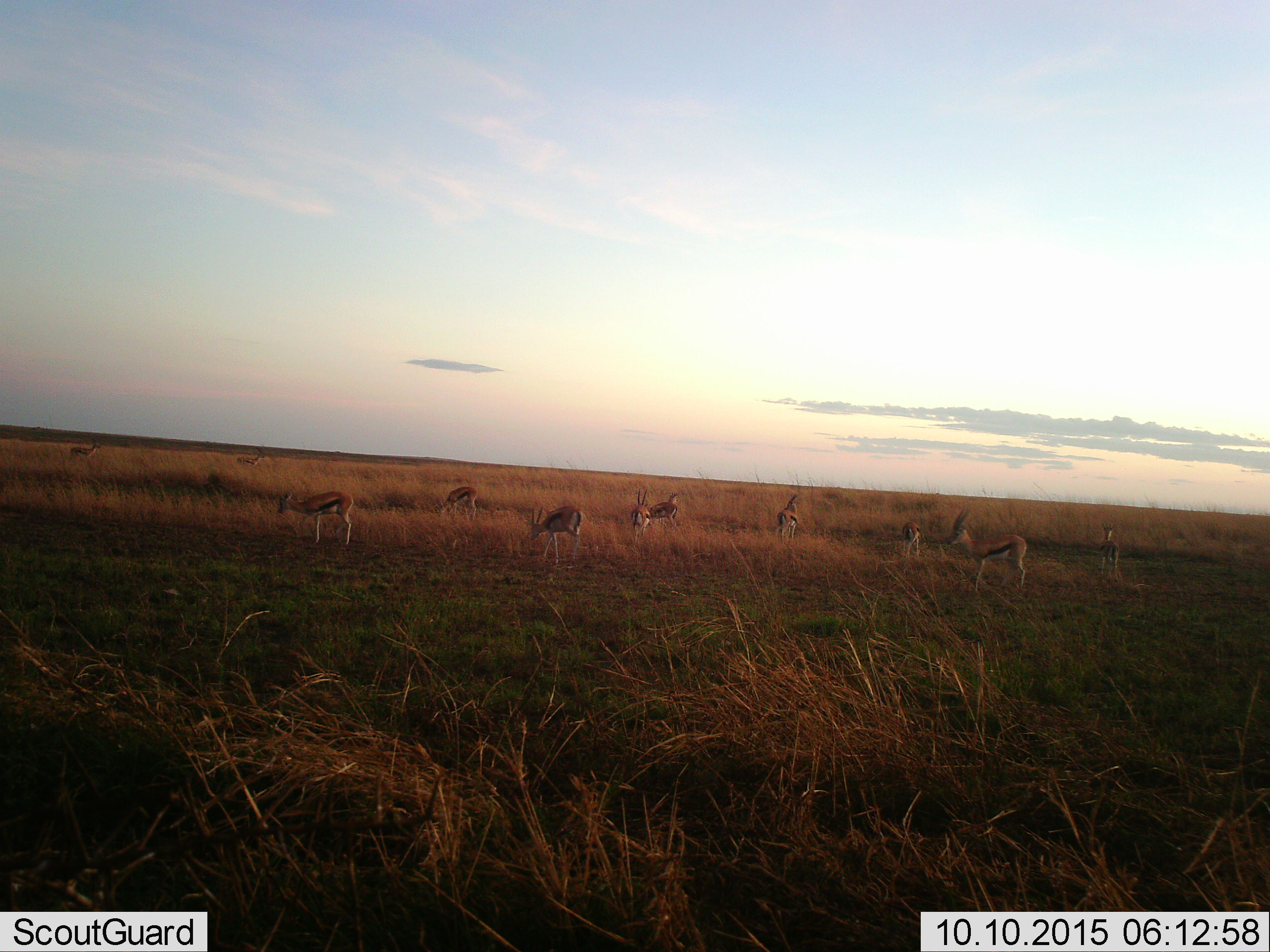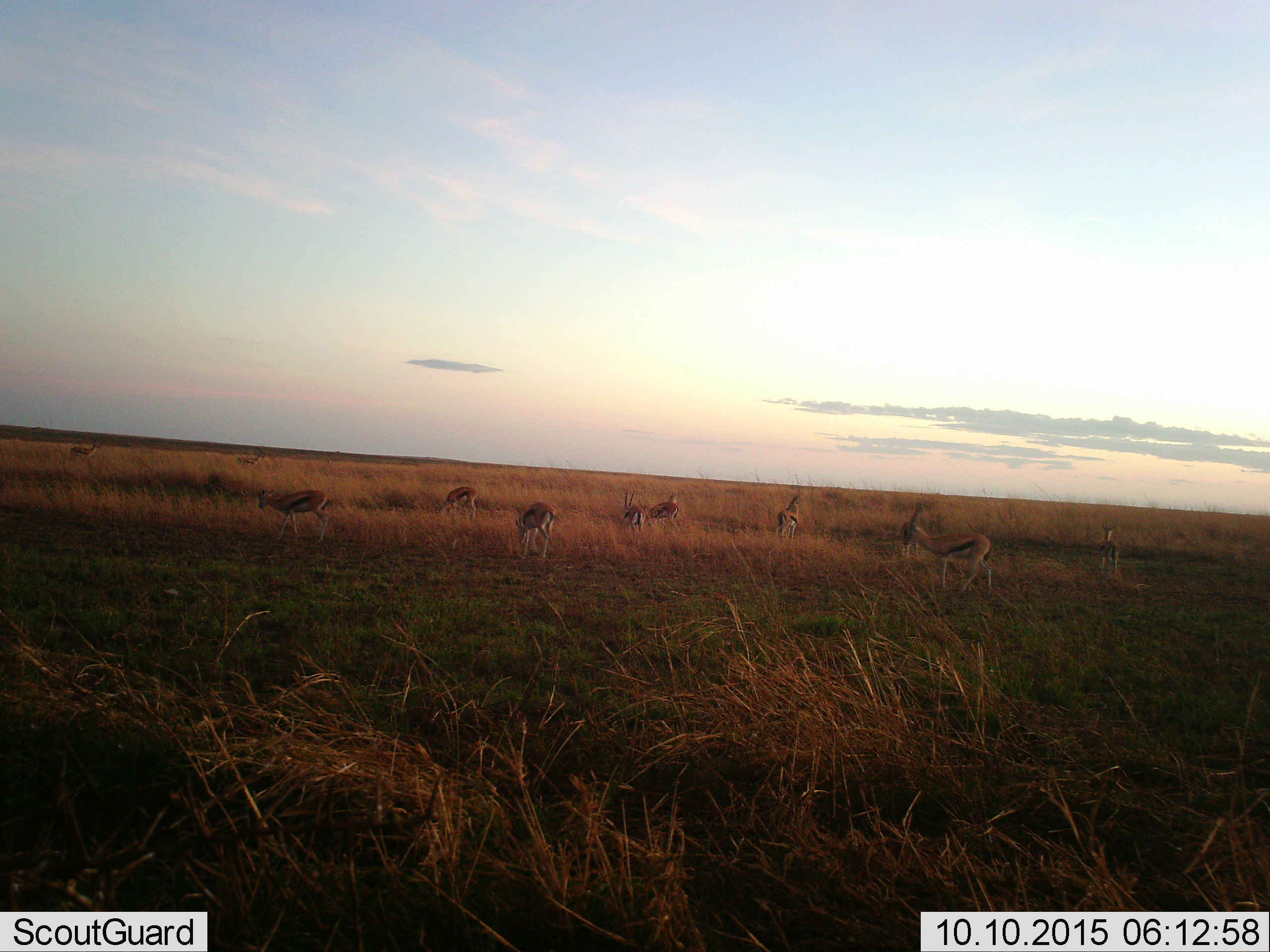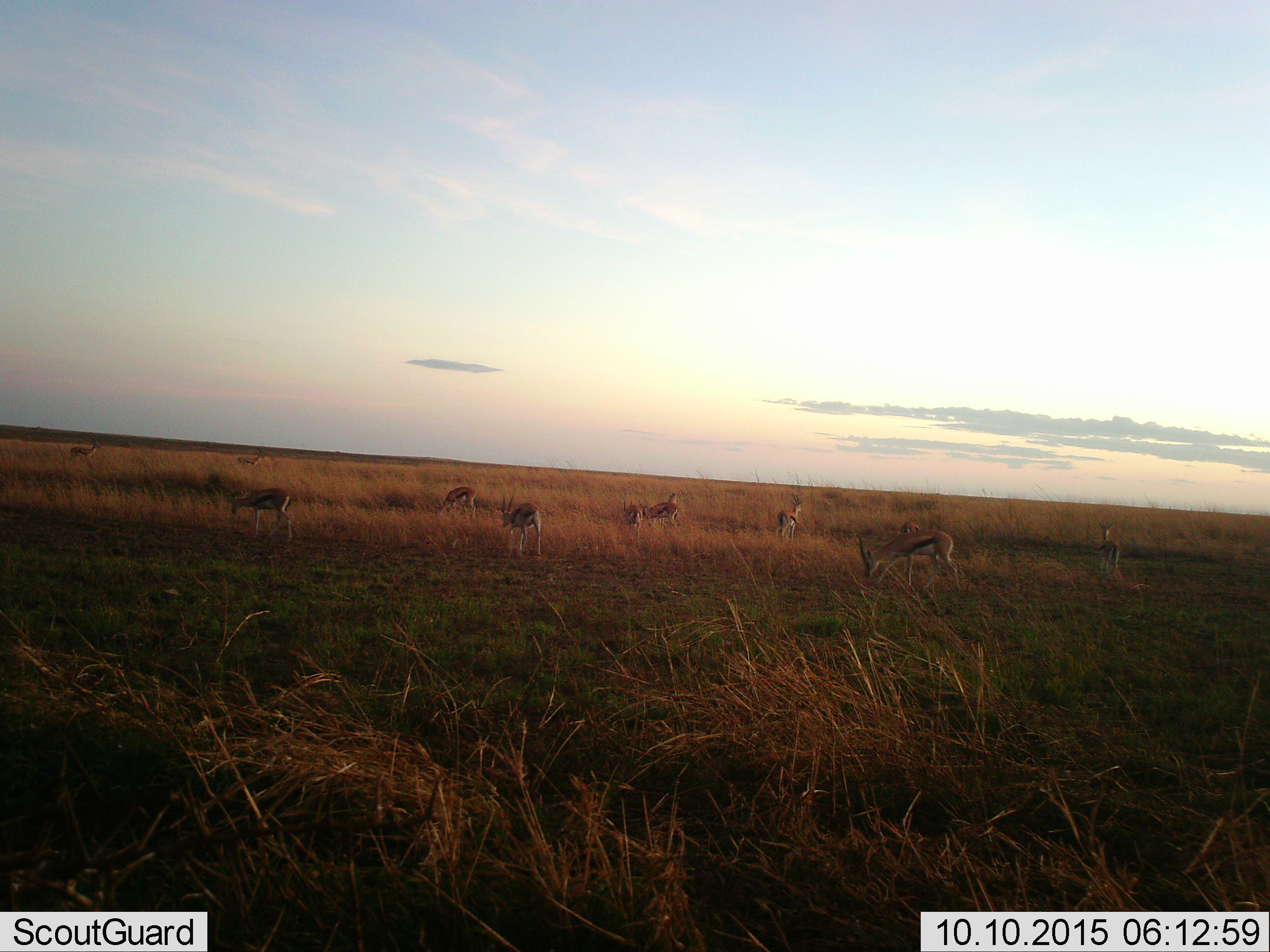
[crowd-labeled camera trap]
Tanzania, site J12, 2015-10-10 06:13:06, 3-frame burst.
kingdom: Animalia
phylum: Chordata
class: Mammalia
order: Artiodactyla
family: Bovidae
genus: Eudorcas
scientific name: Eudorcas thomsonii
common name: thomson's gazelle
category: gazellethomsons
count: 11-50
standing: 90%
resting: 0%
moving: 90%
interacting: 0%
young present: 0%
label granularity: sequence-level